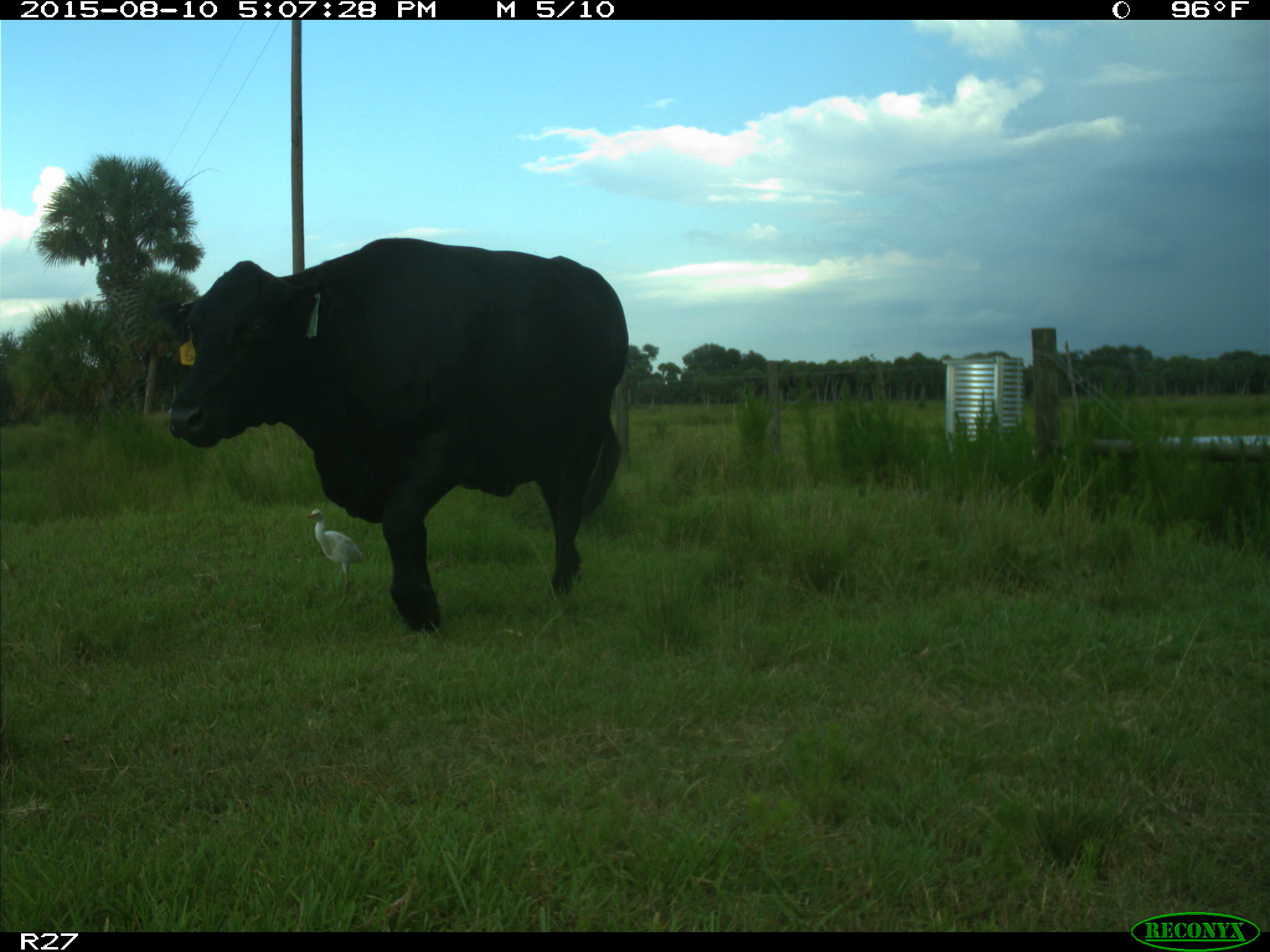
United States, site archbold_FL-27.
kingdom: Animalia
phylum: Chordata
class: Mammalia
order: Artiodactyla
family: Bovidae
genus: Bos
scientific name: Bos taurus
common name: domestic cow